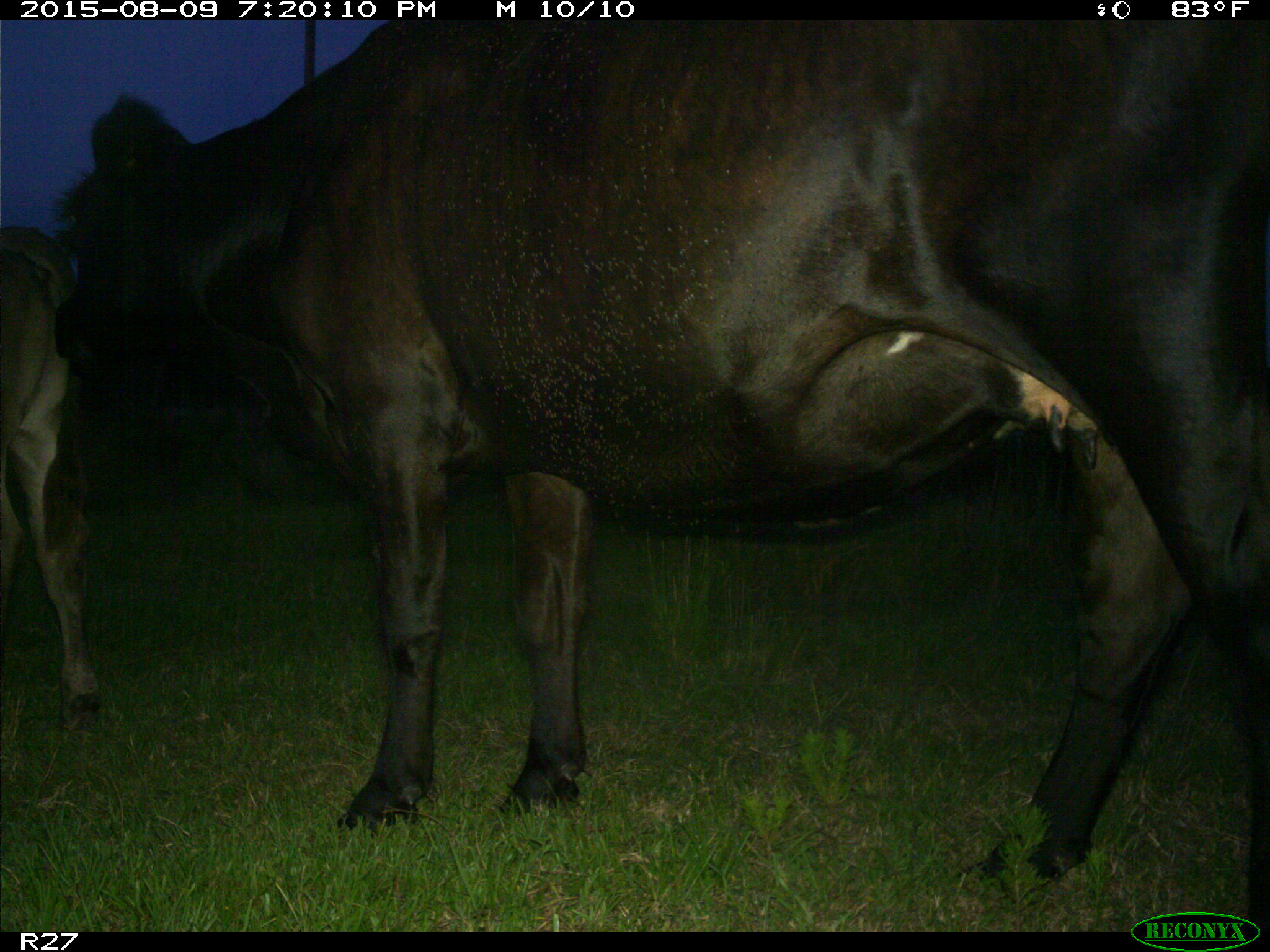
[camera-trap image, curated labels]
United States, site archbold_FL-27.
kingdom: Animalia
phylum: Chordata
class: Mammalia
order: Artiodactyla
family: Bovidae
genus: Bos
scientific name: Bos taurus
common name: domestic cow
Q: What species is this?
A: Bos taurus (domestic cow).